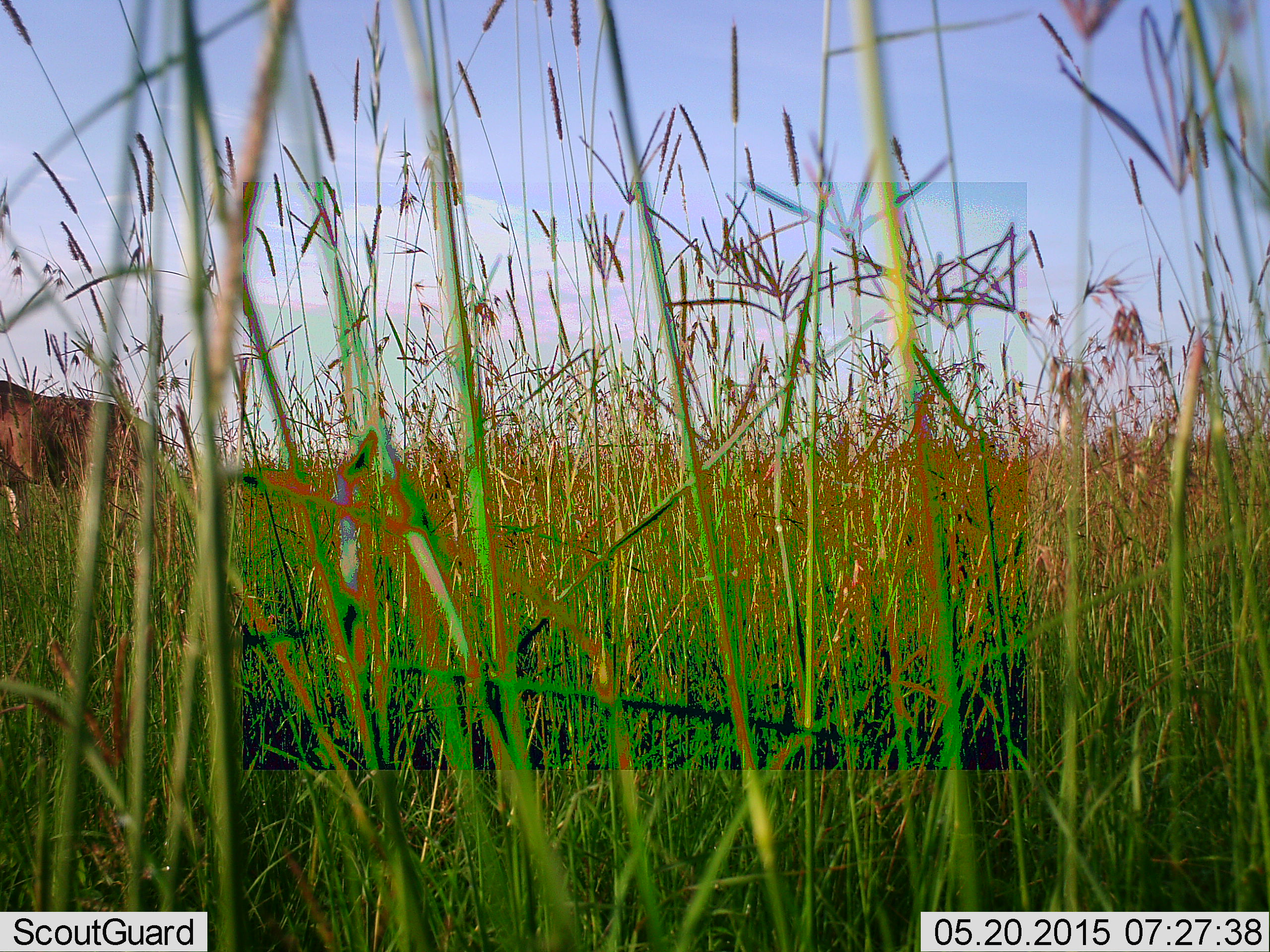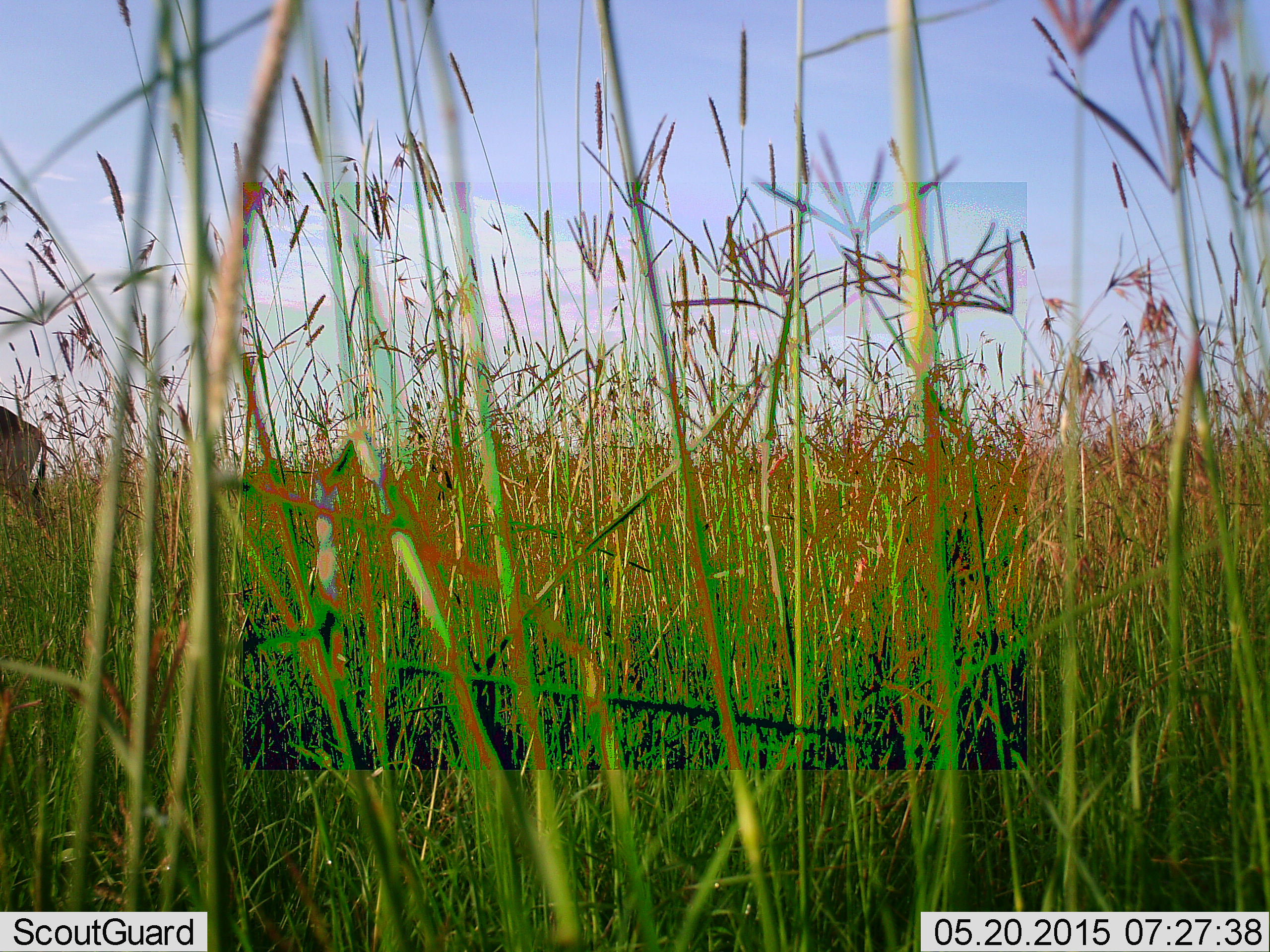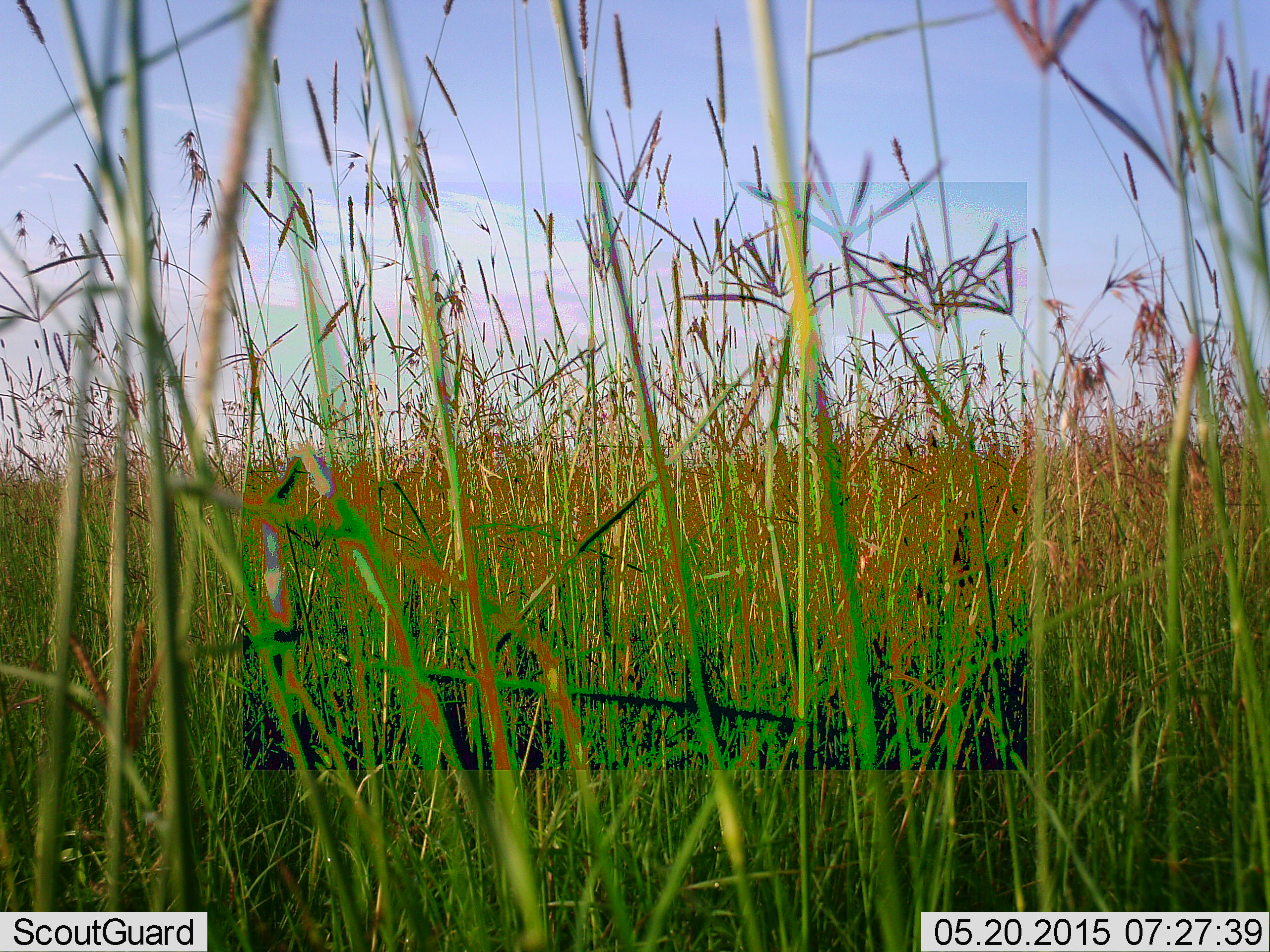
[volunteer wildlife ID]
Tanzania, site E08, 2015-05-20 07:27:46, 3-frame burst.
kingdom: Animalia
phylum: Chordata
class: Mammalia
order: Artiodactyla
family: Bovidae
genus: Connochaetes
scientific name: Connochaetes taurinus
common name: blue wildebeest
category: wildebeest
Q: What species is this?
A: Wildebeest (blue wildebeest) (Connochaetes taurinus).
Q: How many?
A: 1.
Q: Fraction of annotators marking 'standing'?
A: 10%.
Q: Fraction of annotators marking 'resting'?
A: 0%.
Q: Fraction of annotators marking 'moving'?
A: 90%.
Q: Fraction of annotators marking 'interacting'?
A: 0%.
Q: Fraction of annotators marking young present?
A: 0%.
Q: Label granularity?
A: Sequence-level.